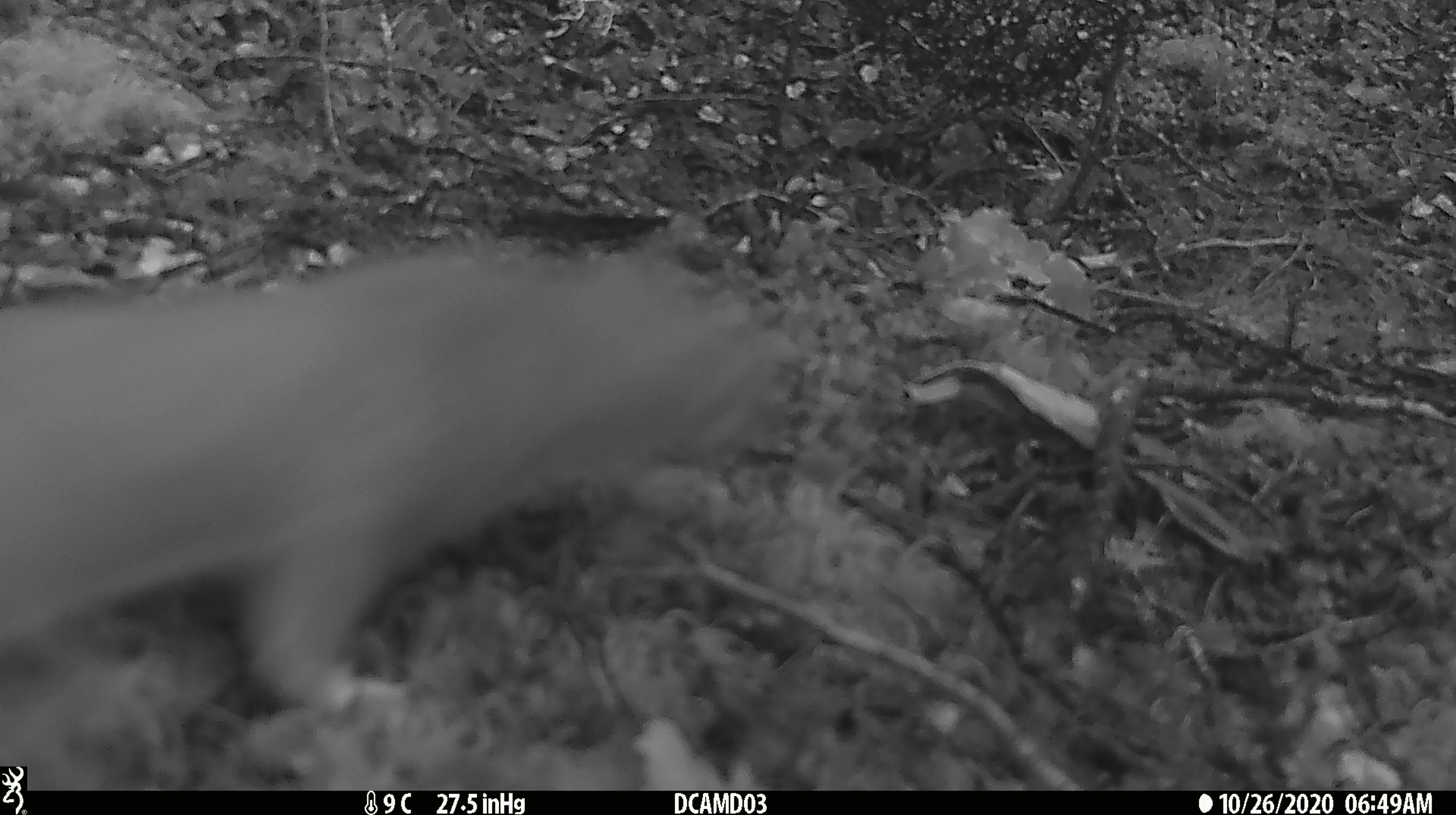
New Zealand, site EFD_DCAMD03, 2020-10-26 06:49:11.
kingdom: Animalia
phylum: Chordata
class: Mammalia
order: Carnivora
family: Mustelidae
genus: Mustela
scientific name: Mustela erminea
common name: stoat